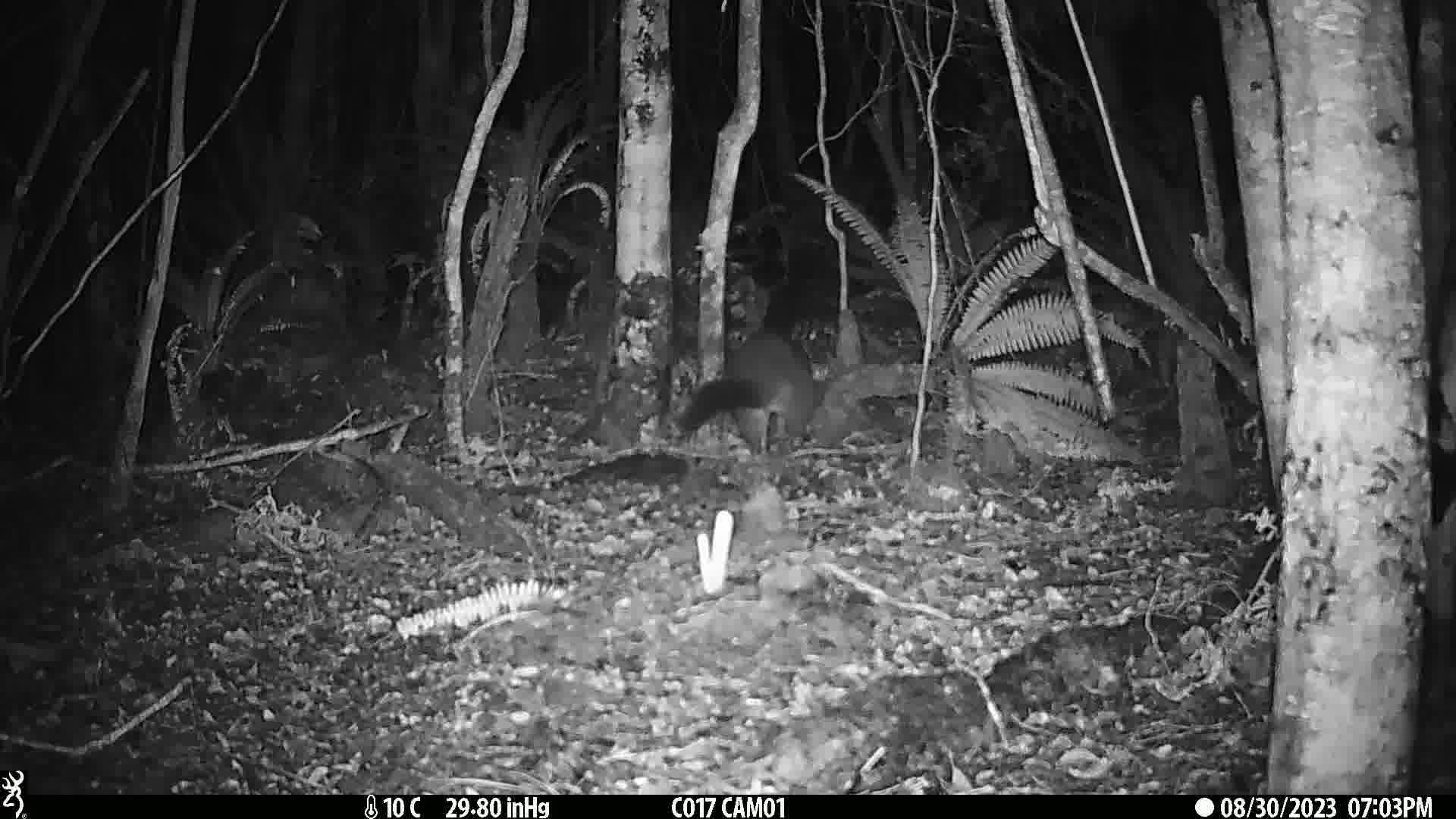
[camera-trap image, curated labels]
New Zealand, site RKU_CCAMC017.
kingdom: Animalia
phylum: Chordata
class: Mammalia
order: Diprotodontia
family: Phalangeridae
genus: Trichosurus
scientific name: Trichosurus vulpecula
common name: common brushtail possum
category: possum